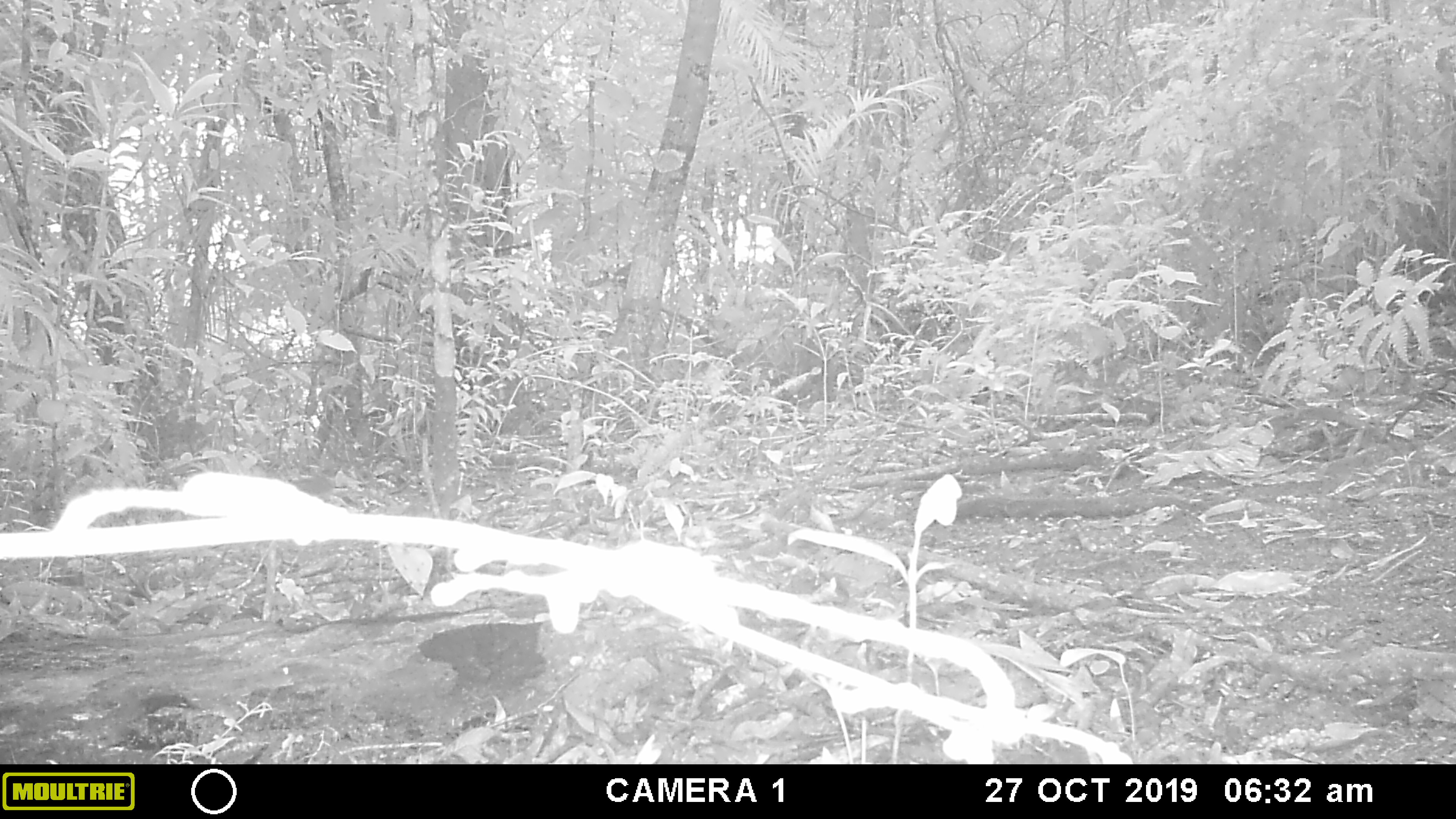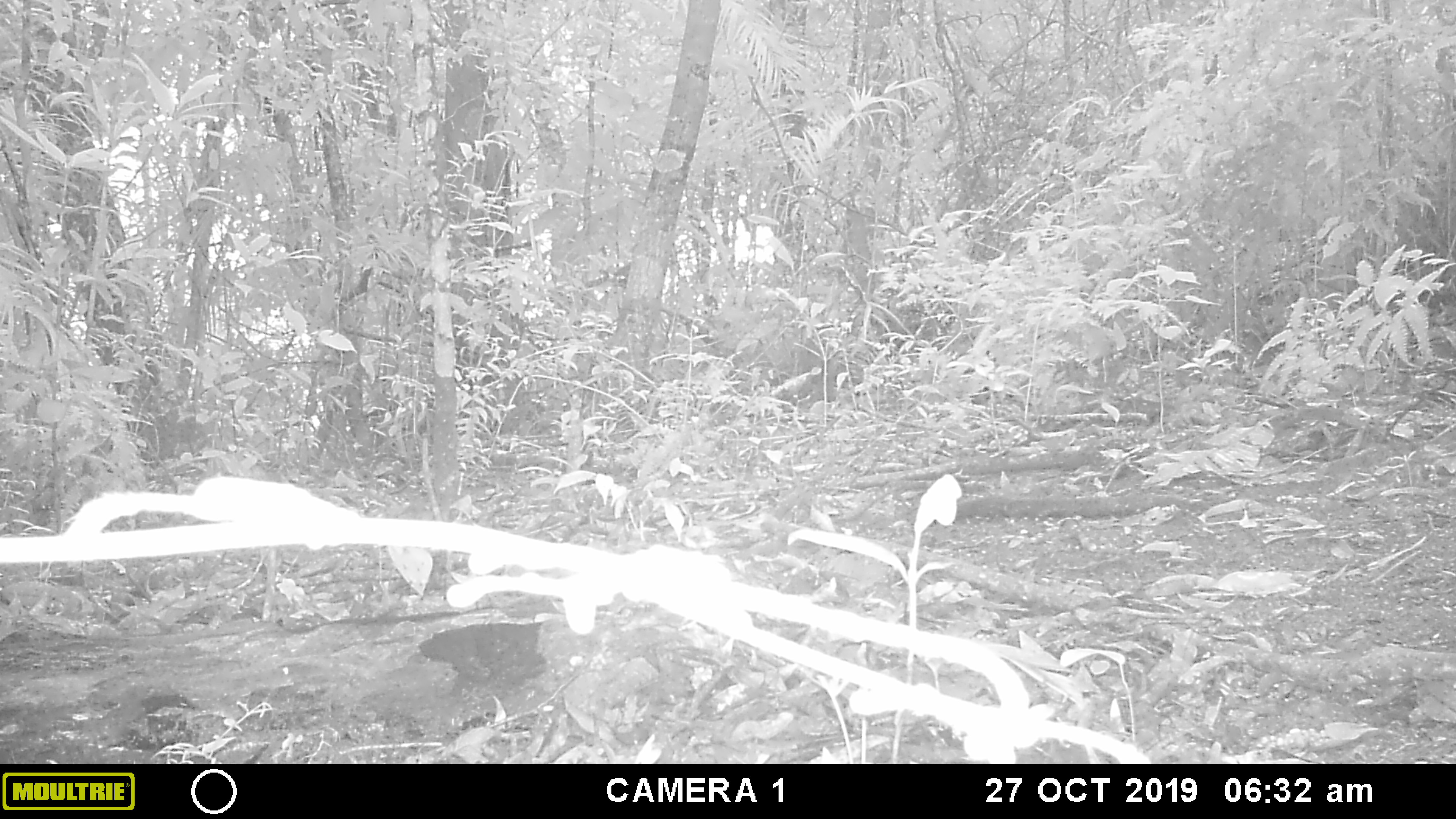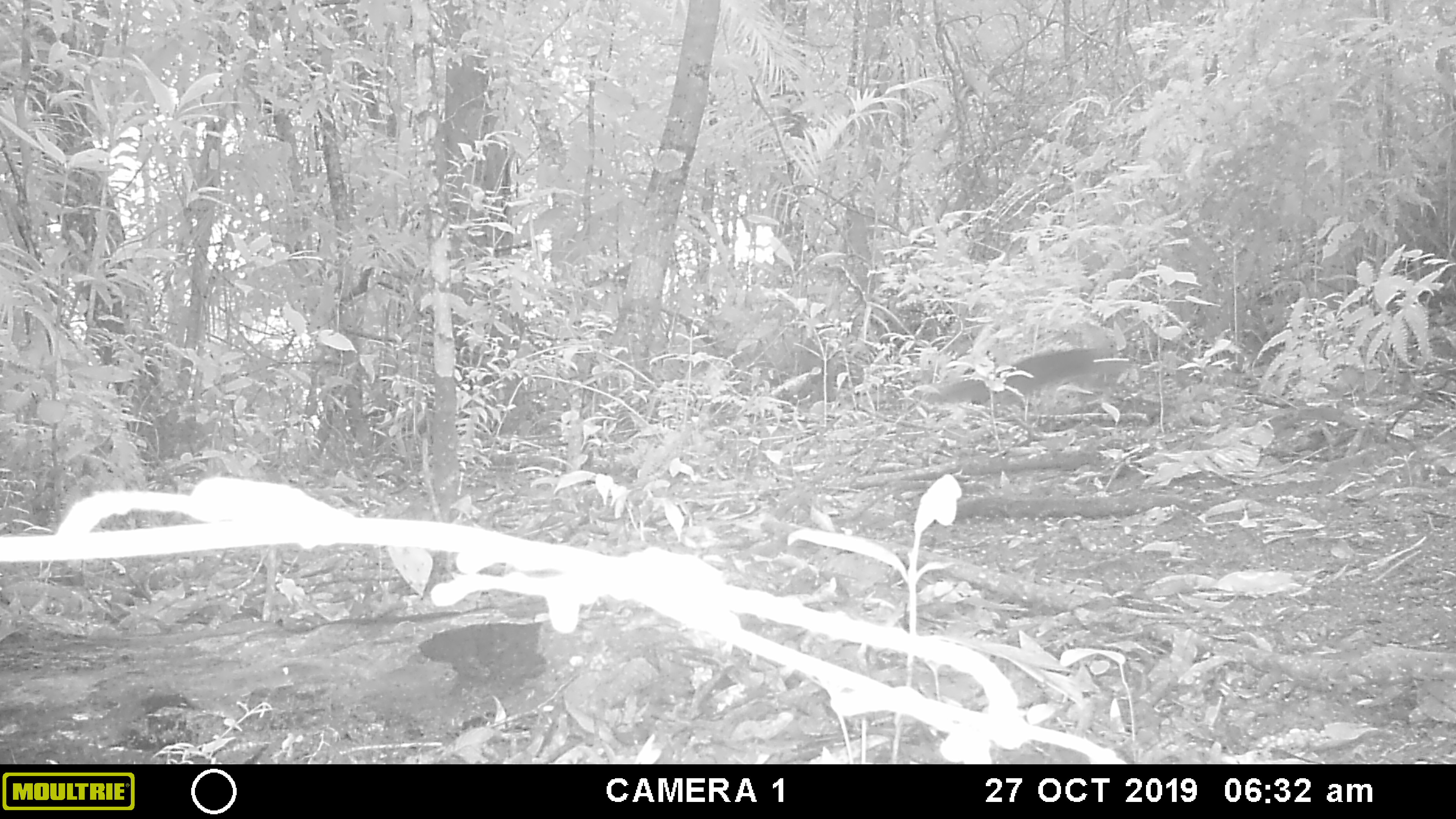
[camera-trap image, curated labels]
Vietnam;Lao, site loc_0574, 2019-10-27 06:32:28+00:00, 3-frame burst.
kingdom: Animalia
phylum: Chordata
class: Mammalia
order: Rodentia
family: Sciuridae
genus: Dremomys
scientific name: Dremomys rufigenis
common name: red-cheeked squirrel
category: red cheeked squirrel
Red cheeked squirrel (red-cheeked squirrel) (Dremomys rufigenis). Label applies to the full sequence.